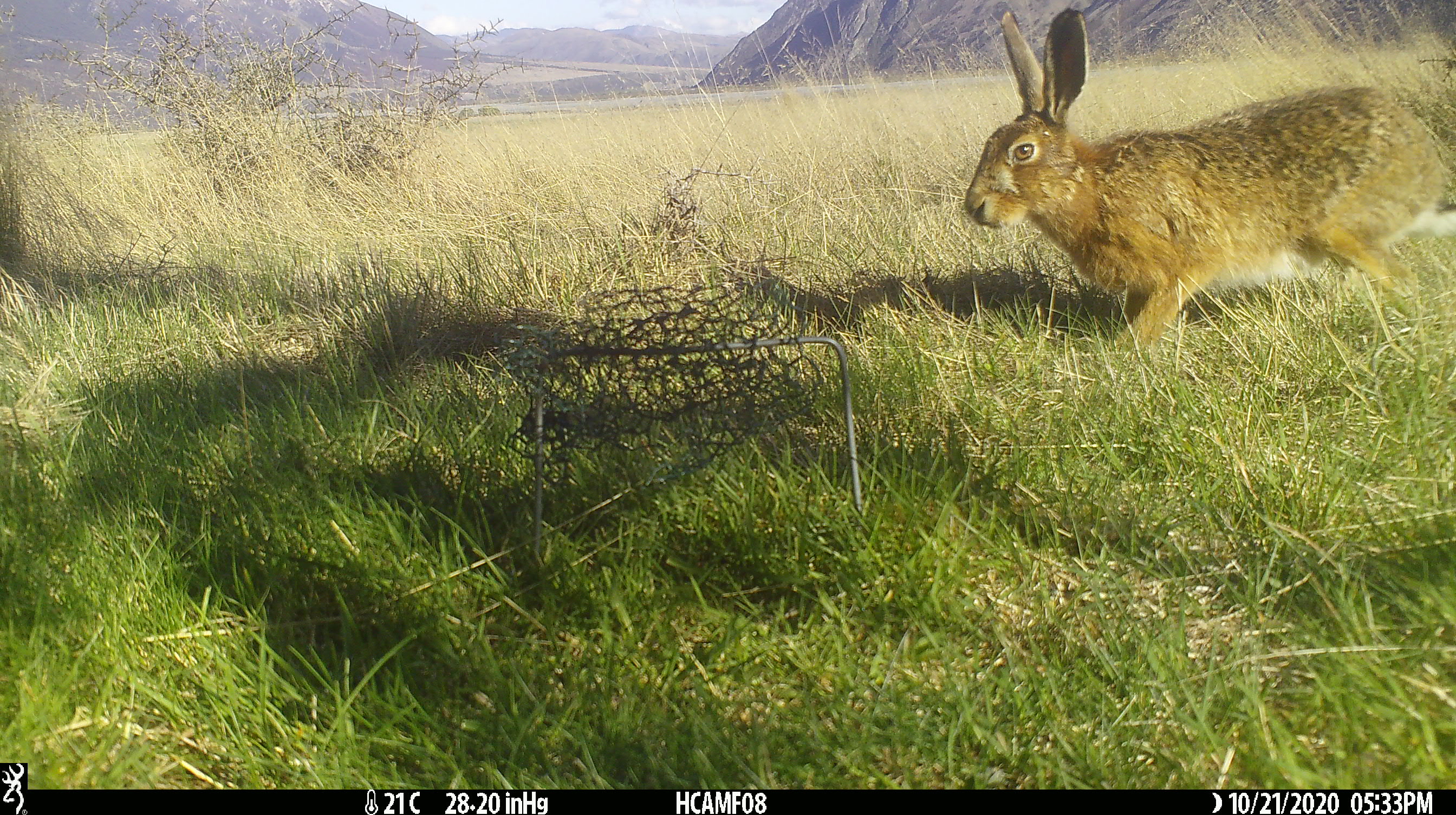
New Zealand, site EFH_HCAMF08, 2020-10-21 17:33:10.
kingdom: Animalia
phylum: Chordata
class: Mammalia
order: Lagomorpha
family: Leporidae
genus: Lepus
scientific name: Lepus europaeus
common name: brown hare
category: hare